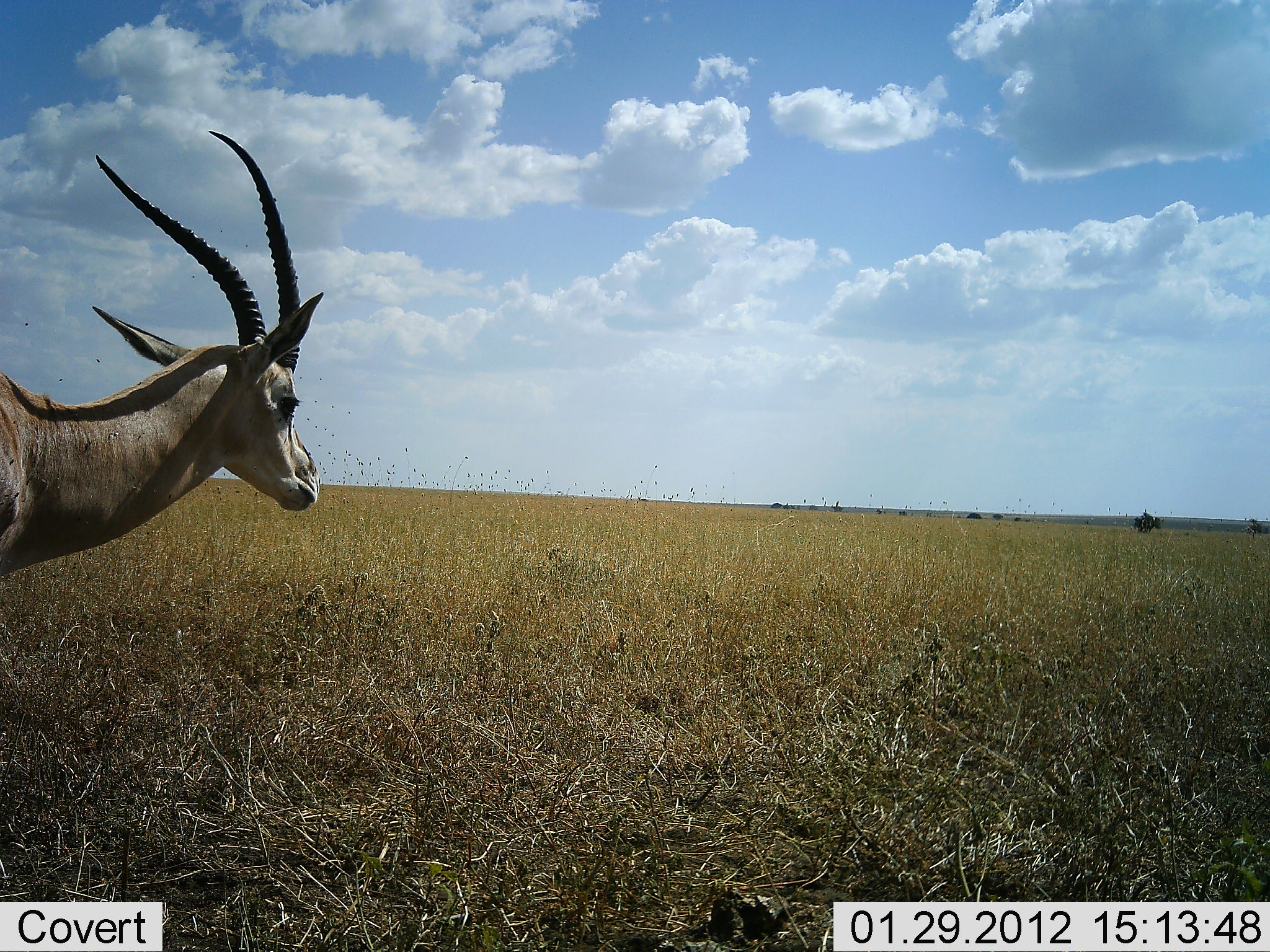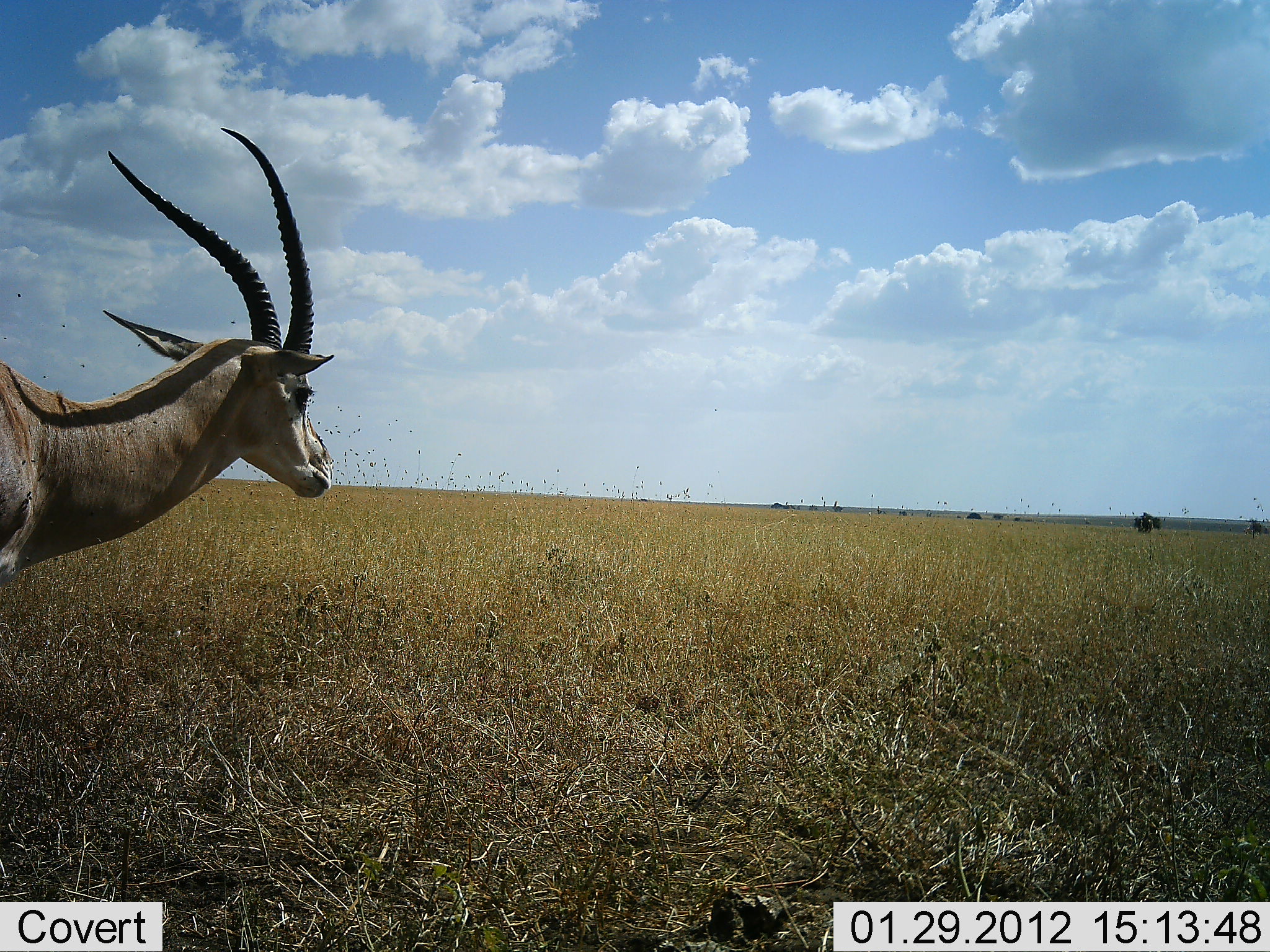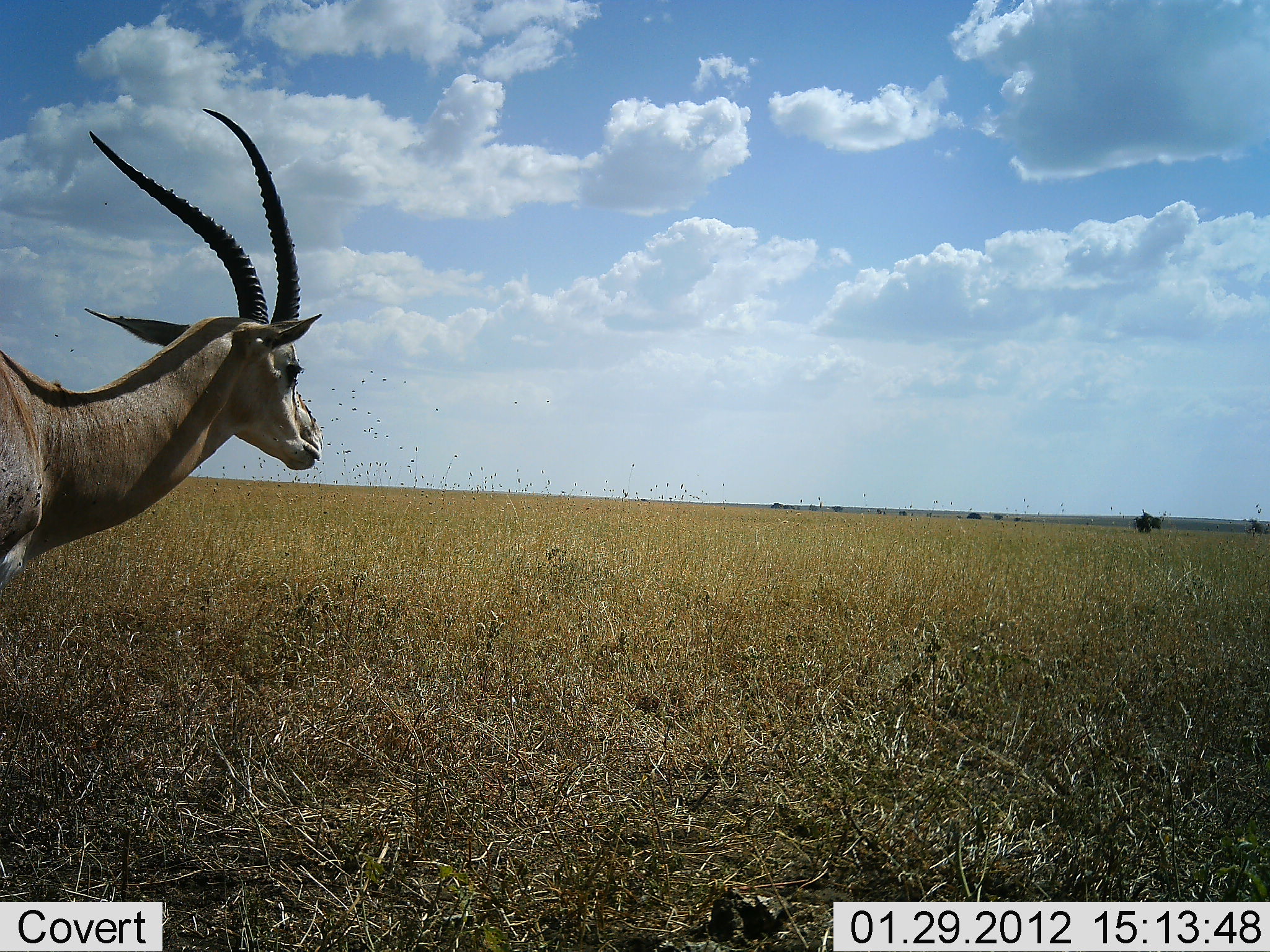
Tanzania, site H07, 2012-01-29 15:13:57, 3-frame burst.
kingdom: Animalia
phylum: Chordata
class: Mammalia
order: Artiodactyla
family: Bovidae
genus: Eudorcas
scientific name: Eudorcas thomsonii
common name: thomson's gazelle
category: gazellethomsons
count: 1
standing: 100%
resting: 0%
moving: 0%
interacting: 0%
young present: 0%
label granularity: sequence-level